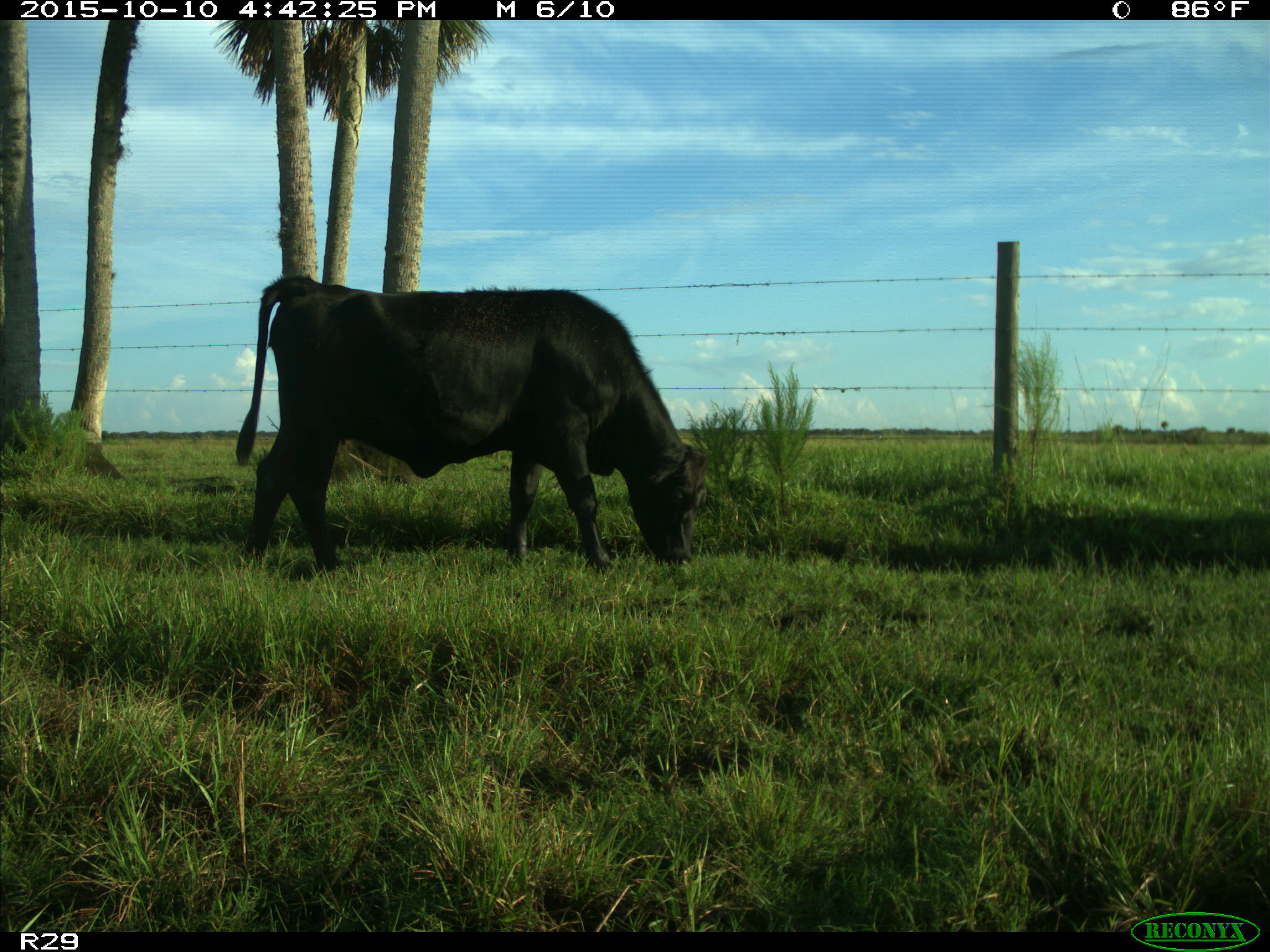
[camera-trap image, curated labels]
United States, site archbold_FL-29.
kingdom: Animalia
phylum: Chordata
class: Mammalia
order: Artiodactyla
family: Bovidae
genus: Bos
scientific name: Bos taurus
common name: domestic cow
Bos taurus (domestic cow).